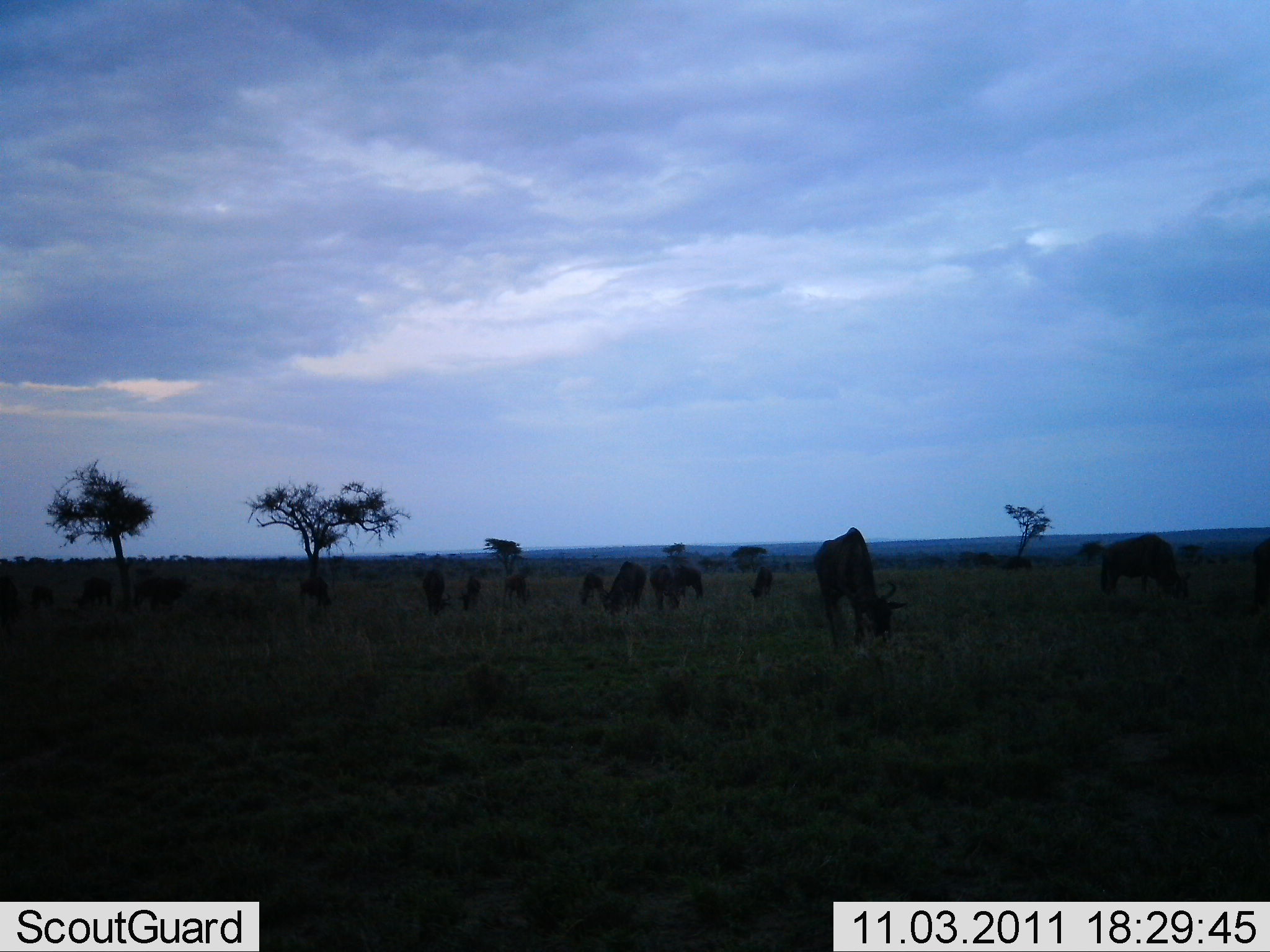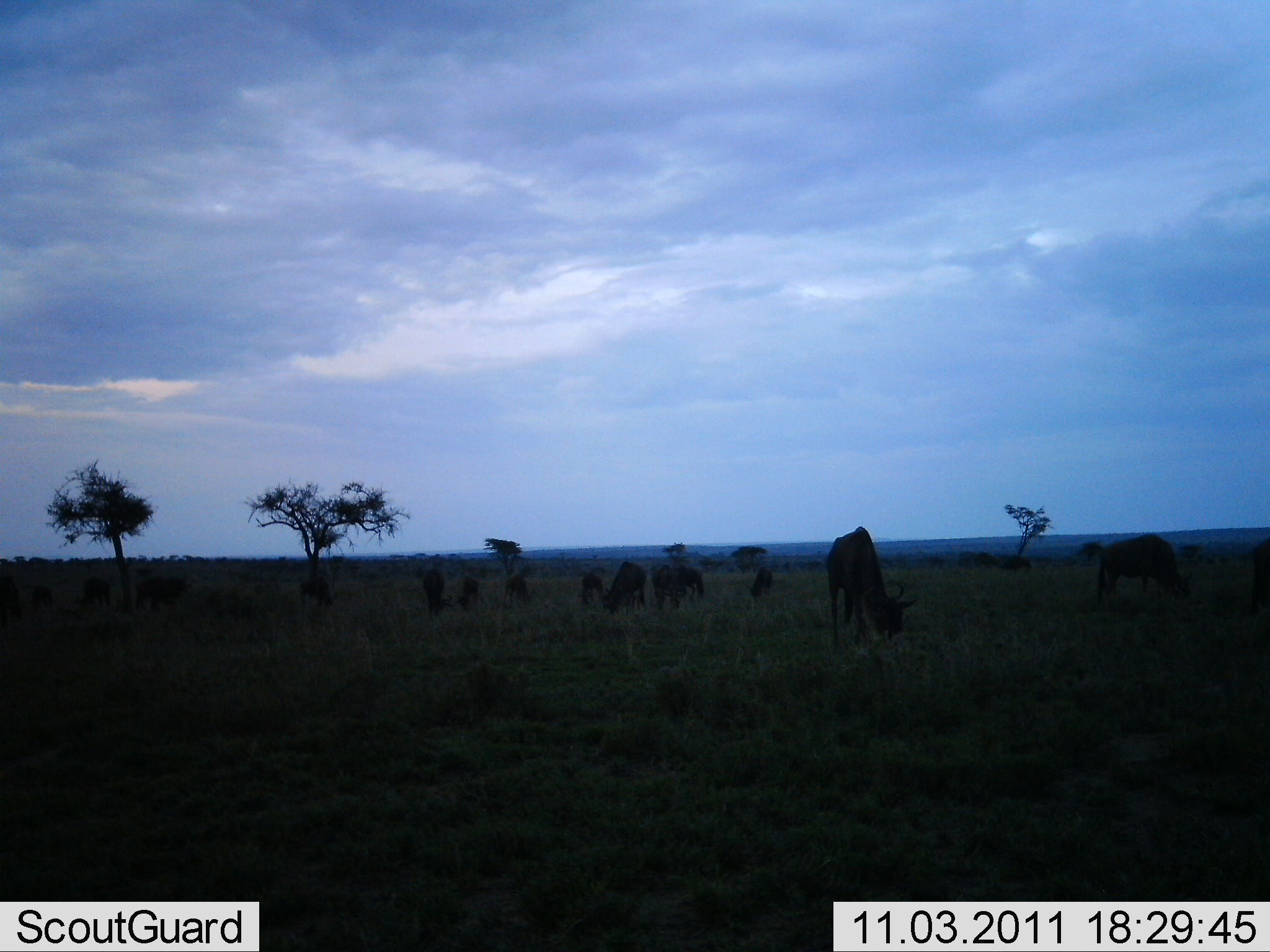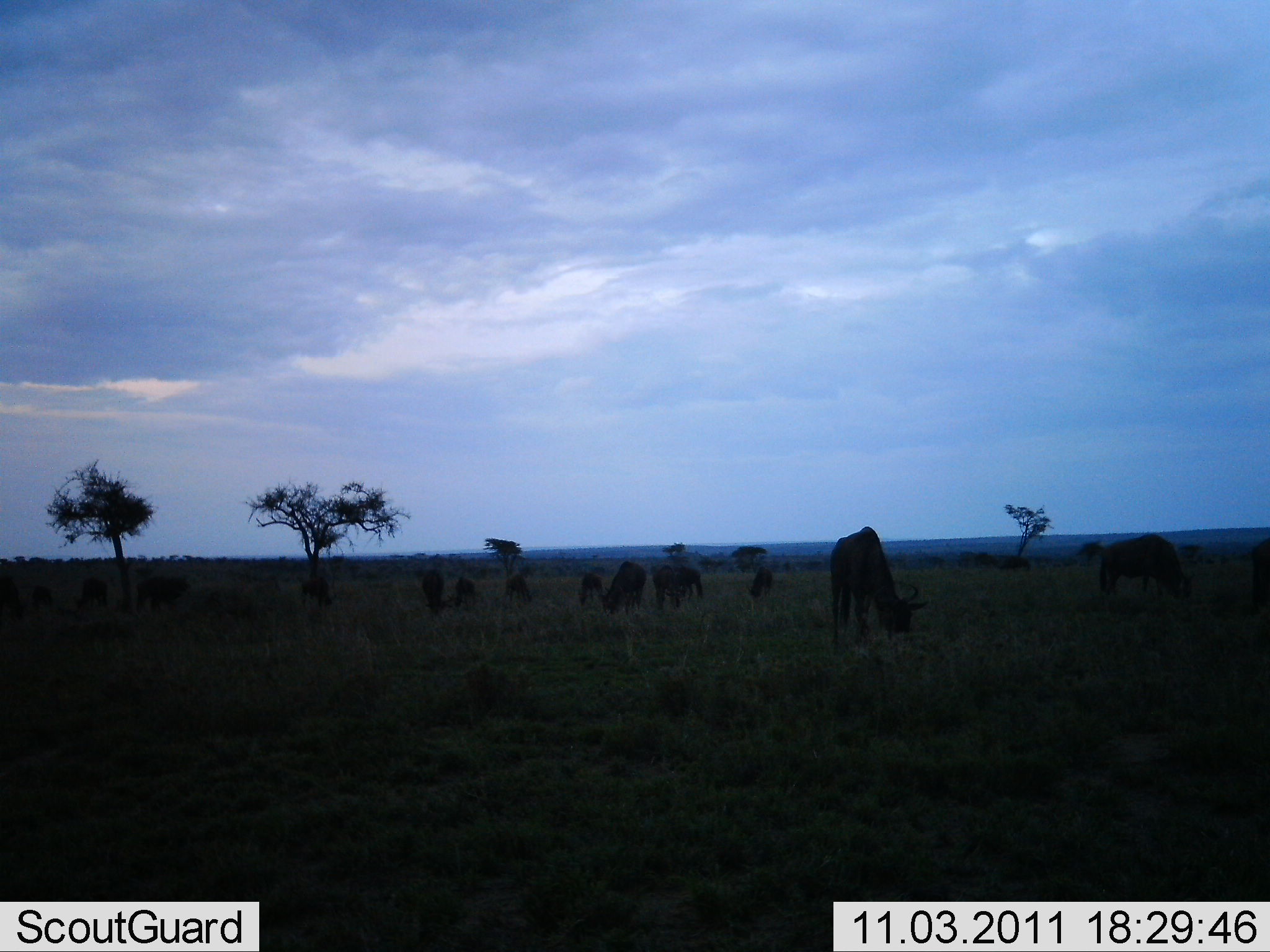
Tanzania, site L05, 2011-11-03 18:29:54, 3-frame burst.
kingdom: Animalia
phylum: Chordata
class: Mammalia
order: Artiodactyla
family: Bovidae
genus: Connochaetes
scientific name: Connochaetes taurinus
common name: blue wildebeest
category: wildebeest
Wildebeest (blue wildebeest) (Connochaetes taurinus), count 11-50. Behavior (volunteer vote fractions): standing 20%, resting 0%, moving 7%, interacting 0%. Young present (vote fraction): 0%. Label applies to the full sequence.